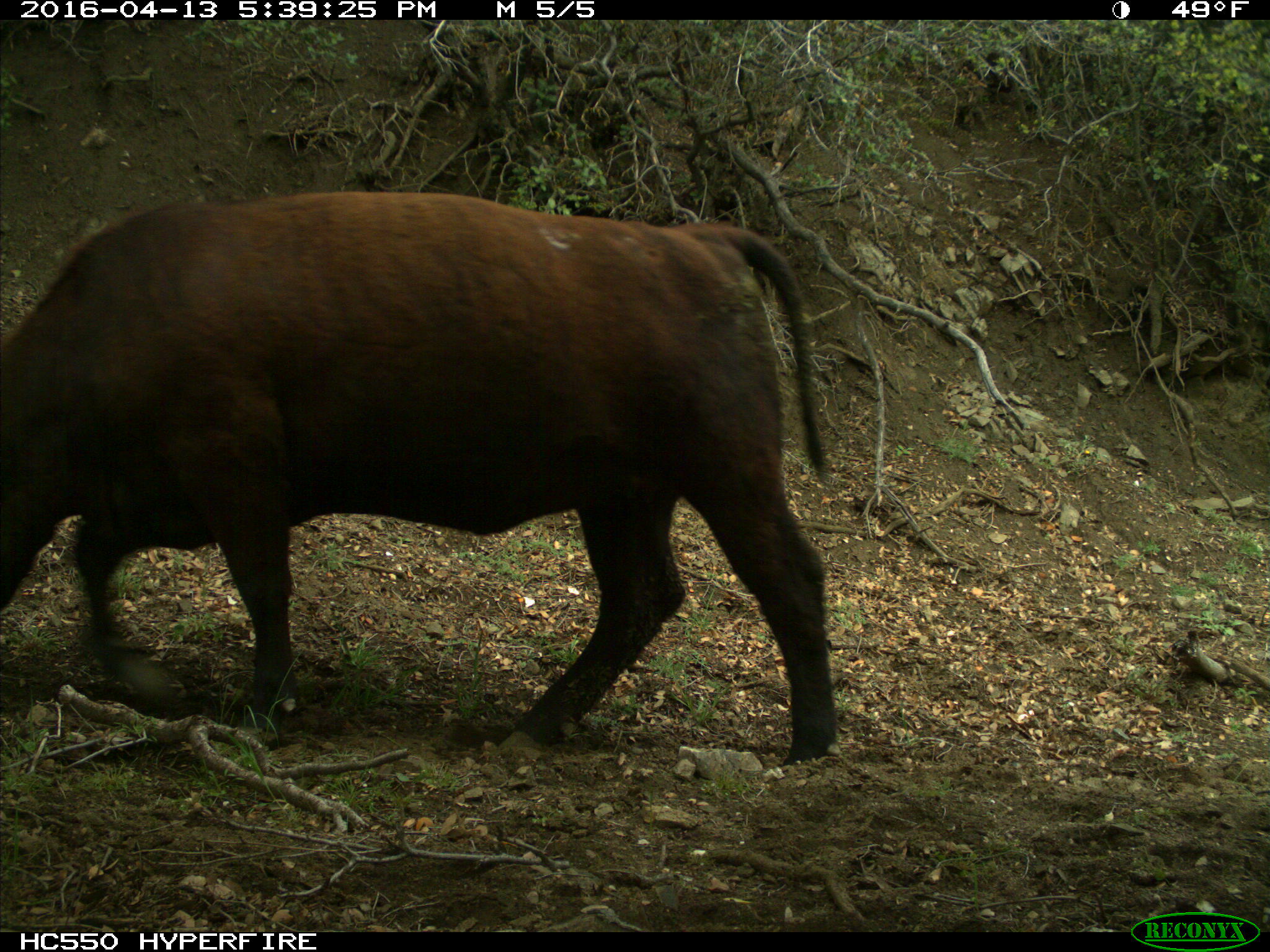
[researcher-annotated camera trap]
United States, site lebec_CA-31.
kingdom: Animalia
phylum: Chordata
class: Mammalia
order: Artiodactyla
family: Bovidae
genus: Bos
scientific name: Bos taurus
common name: domestic cow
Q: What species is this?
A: Bos taurus (domestic cow).